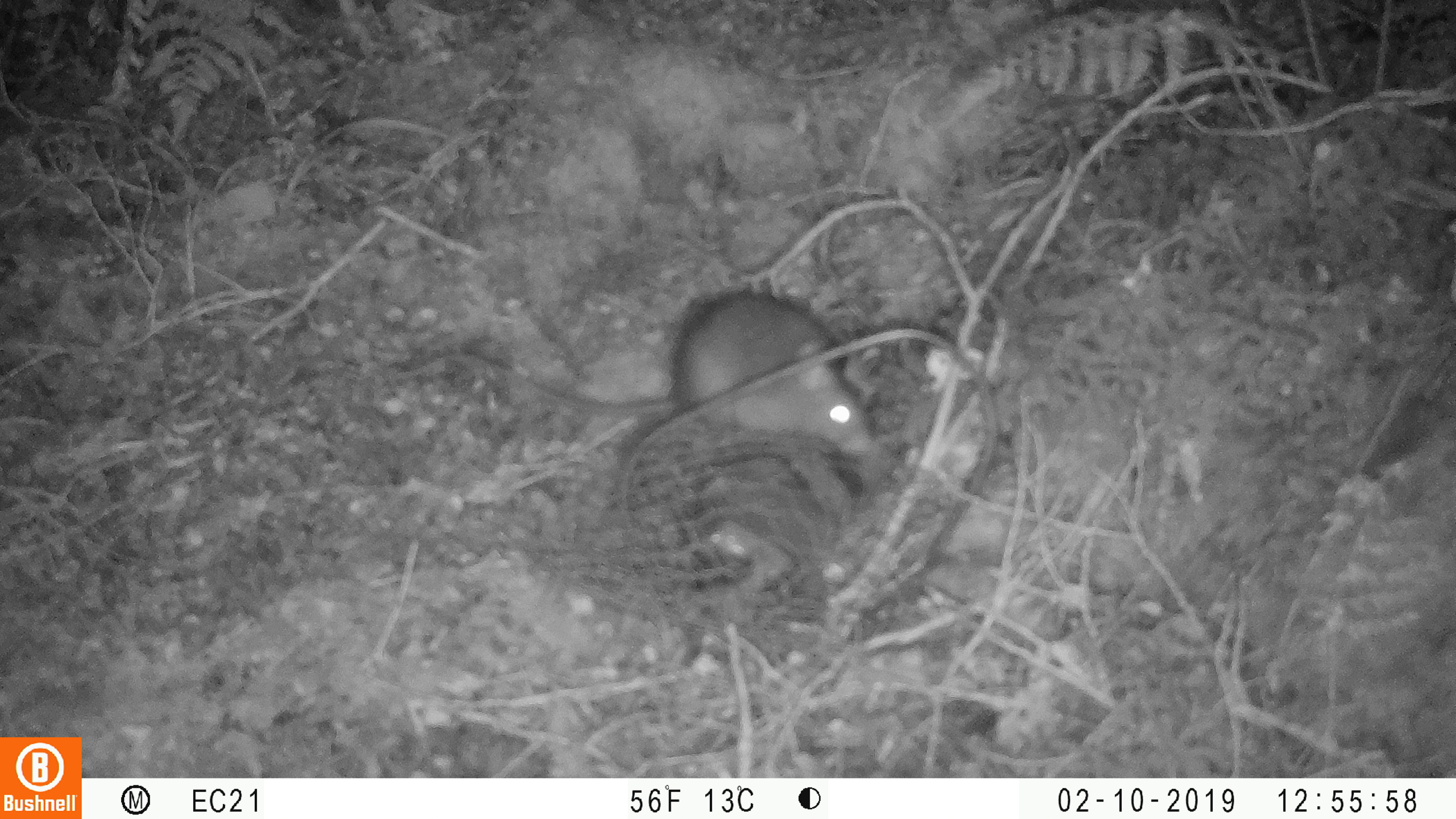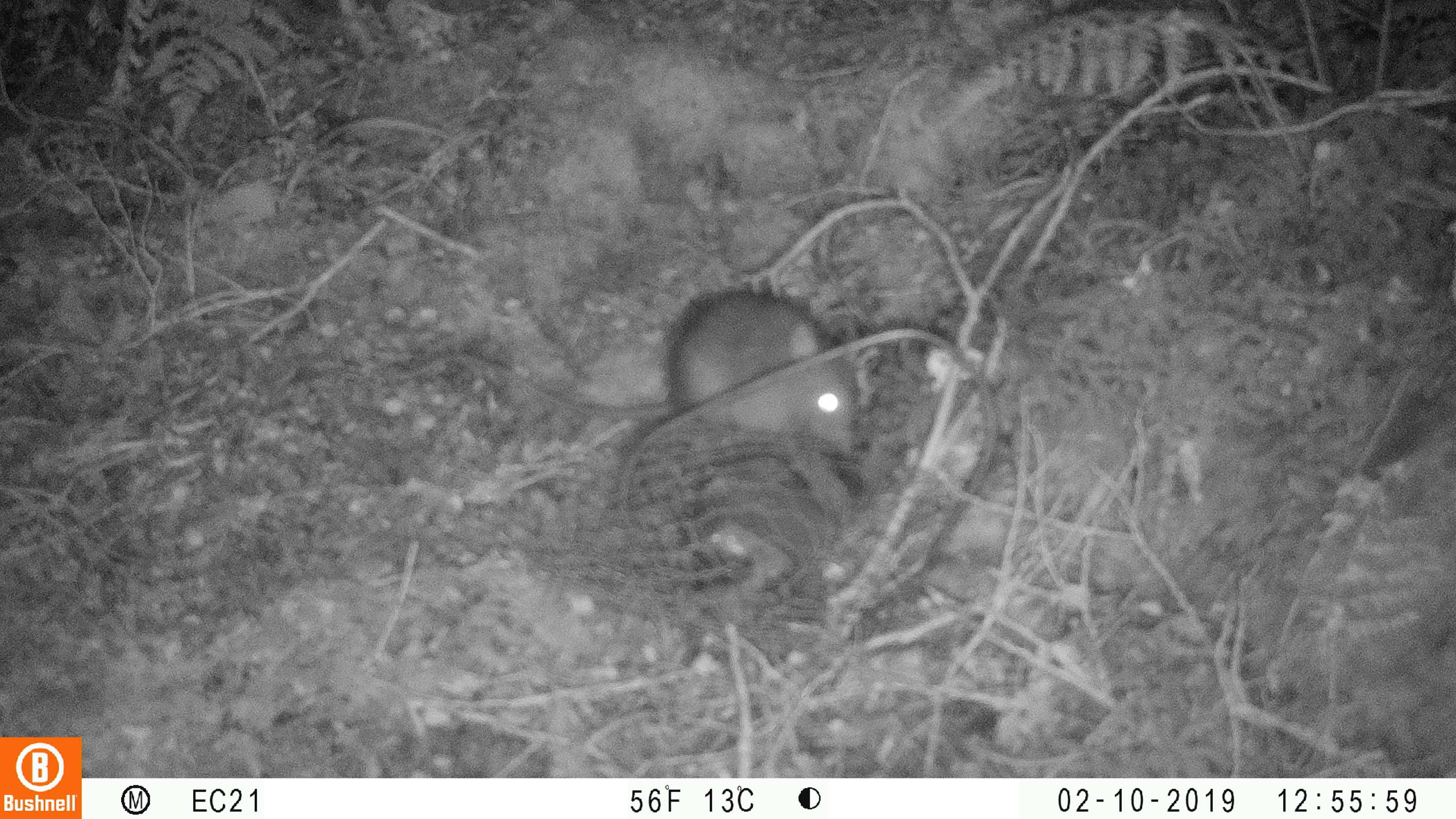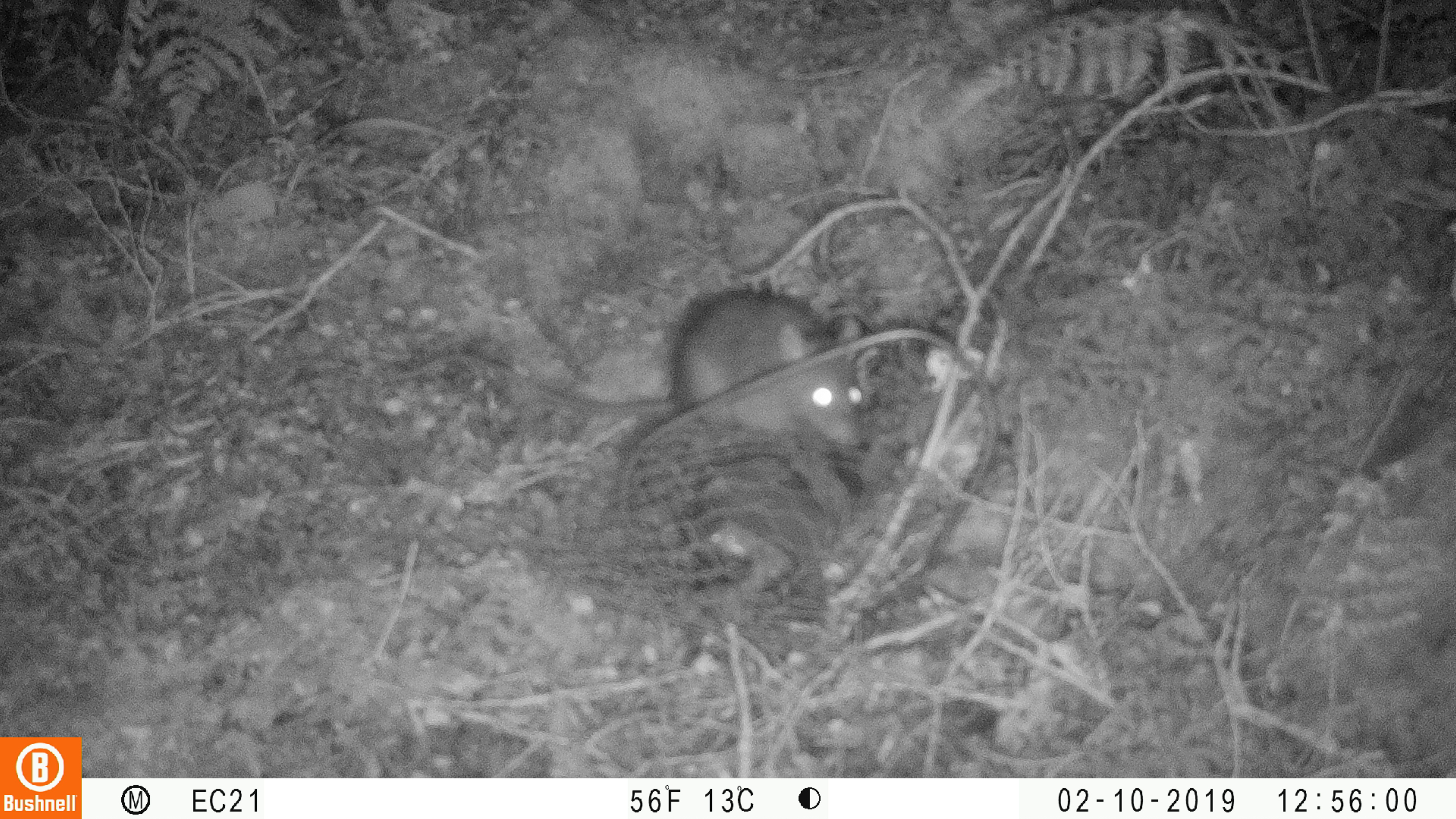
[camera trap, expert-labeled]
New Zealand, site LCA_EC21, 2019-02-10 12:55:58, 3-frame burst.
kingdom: Animalia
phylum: Chordata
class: Mammalia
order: Rodentia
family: Muridae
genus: Rattus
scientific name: Rattus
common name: rat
Rat (Rattus).